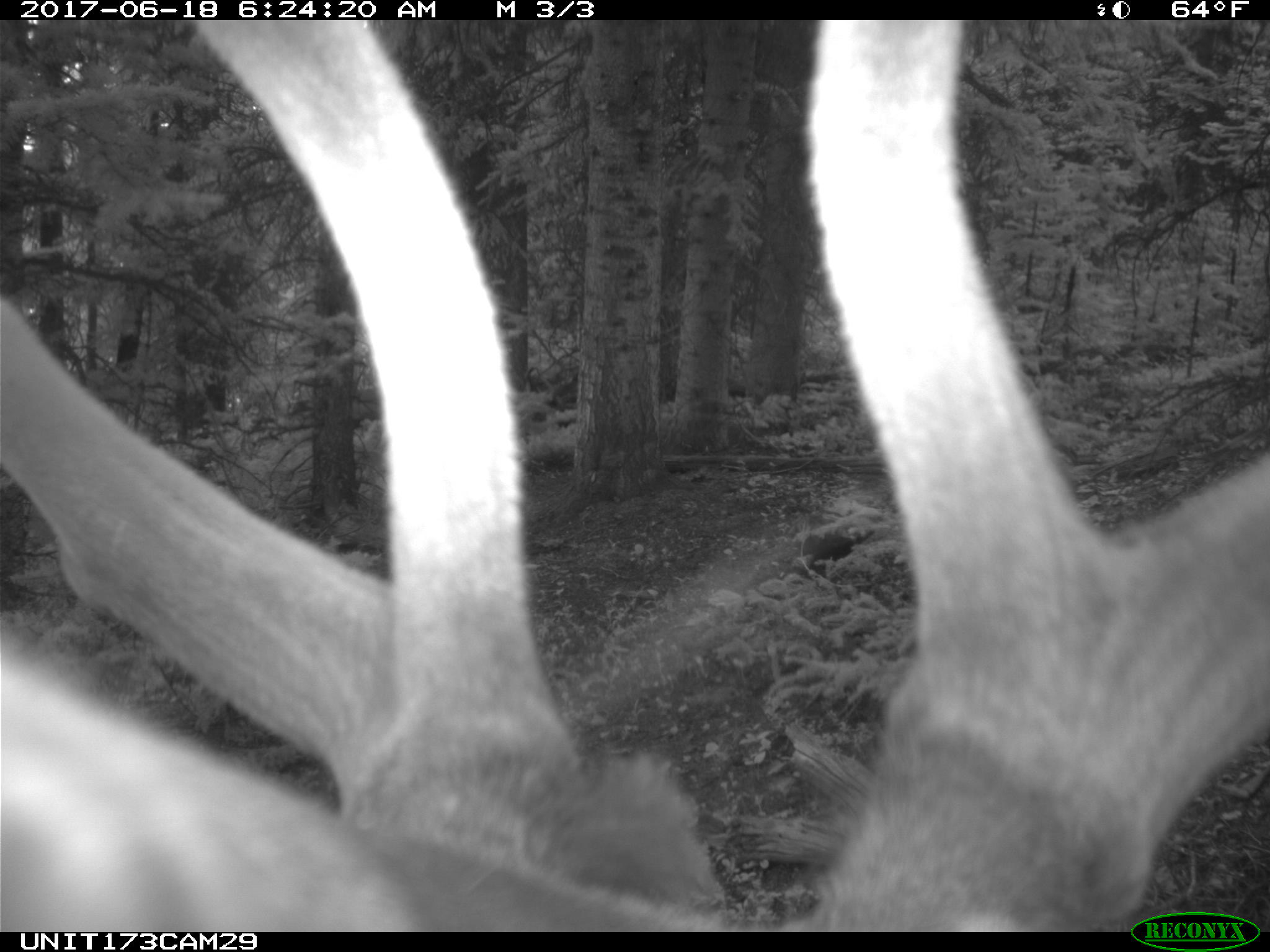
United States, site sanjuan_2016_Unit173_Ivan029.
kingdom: Animalia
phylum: Chordata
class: Mammalia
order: Artiodactyla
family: Cervidae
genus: Cervus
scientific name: Cervus elaphus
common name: red deer